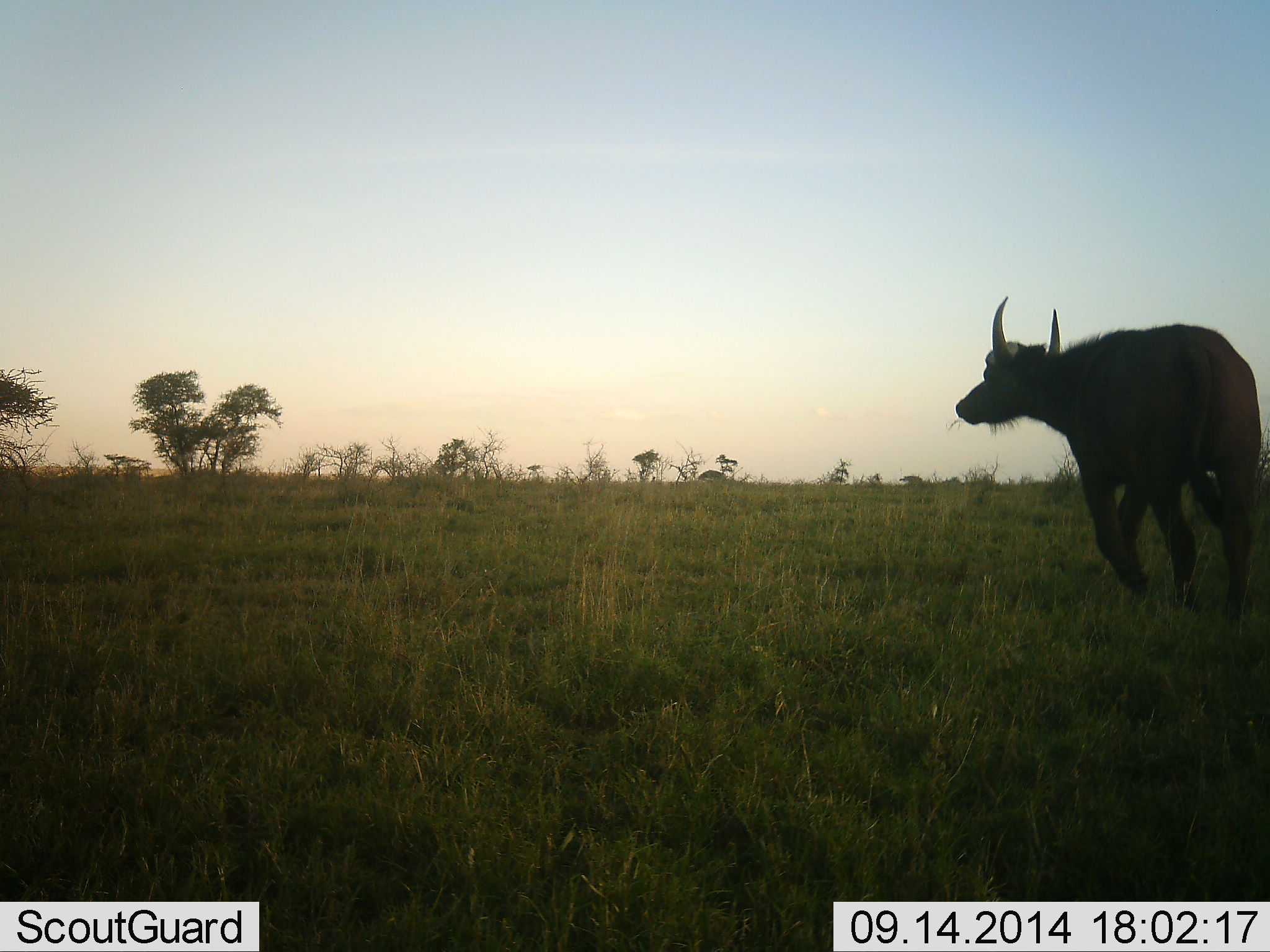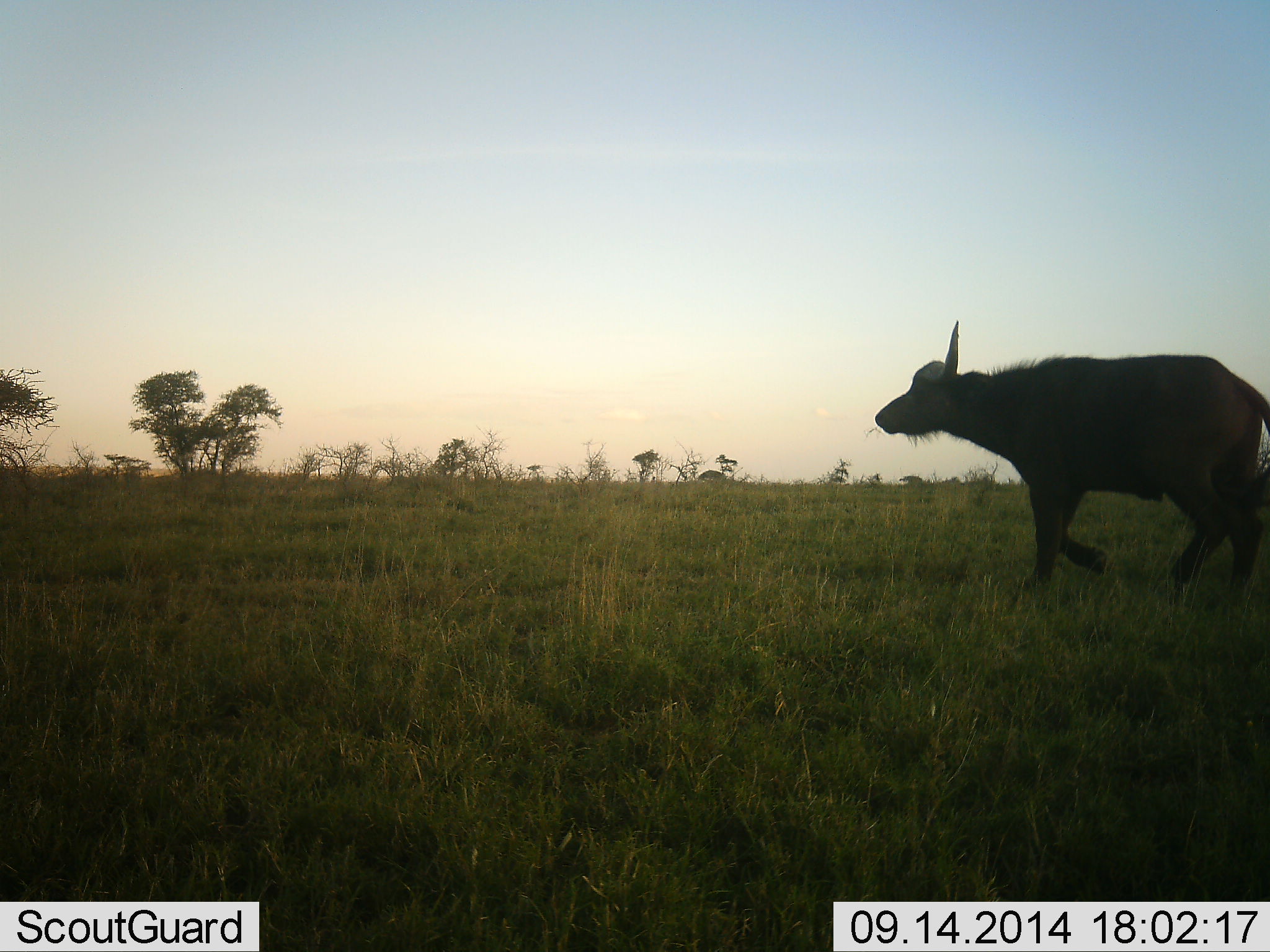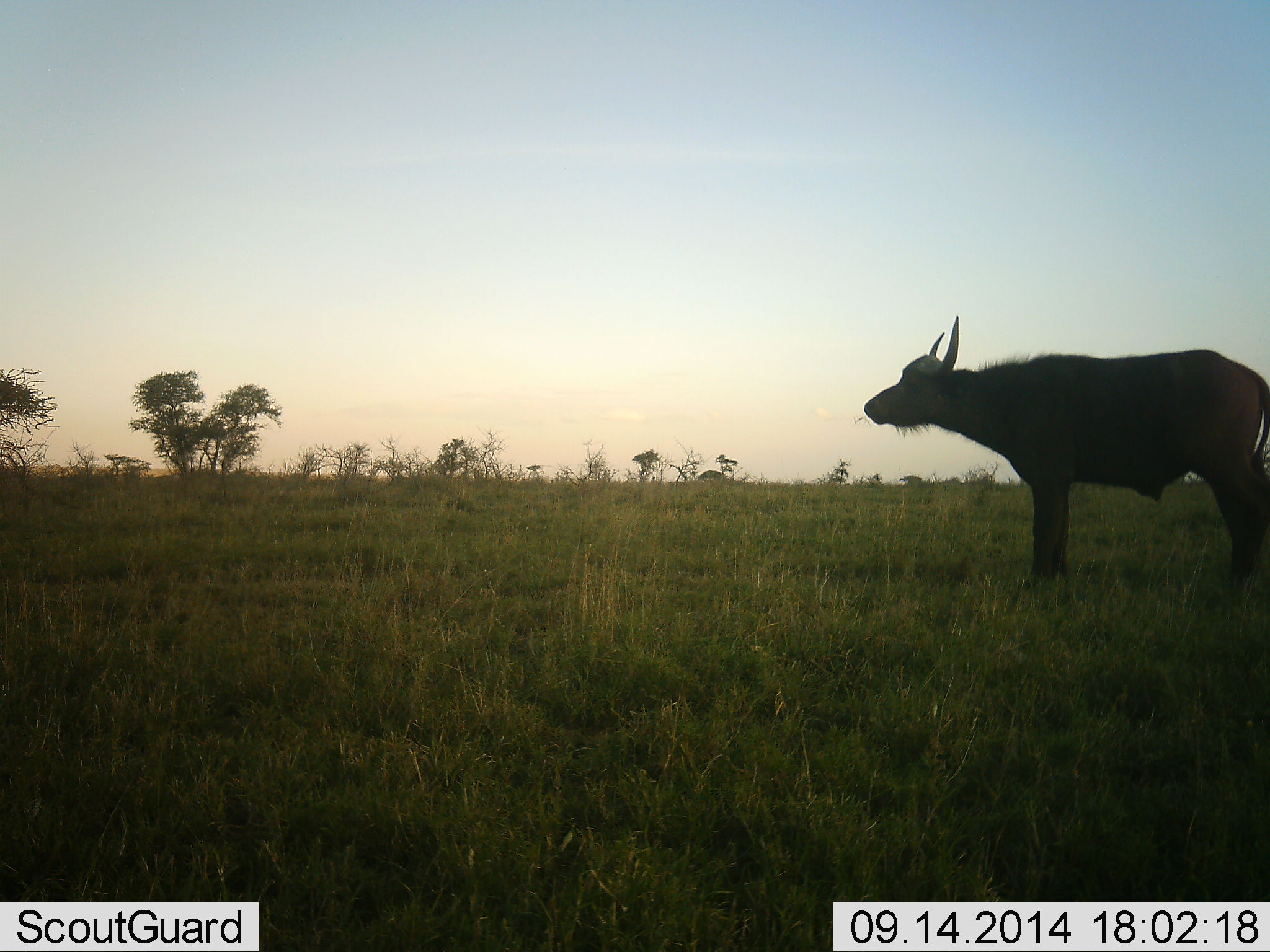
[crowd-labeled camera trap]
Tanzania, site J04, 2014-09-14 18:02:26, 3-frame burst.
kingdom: Animalia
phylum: Chordata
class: Mammalia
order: Artiodactyla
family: Bovidae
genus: Syncerus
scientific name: Syncerus caffer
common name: cape buffalo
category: buffalo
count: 1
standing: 10%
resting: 0%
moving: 100%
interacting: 0%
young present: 10%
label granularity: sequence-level